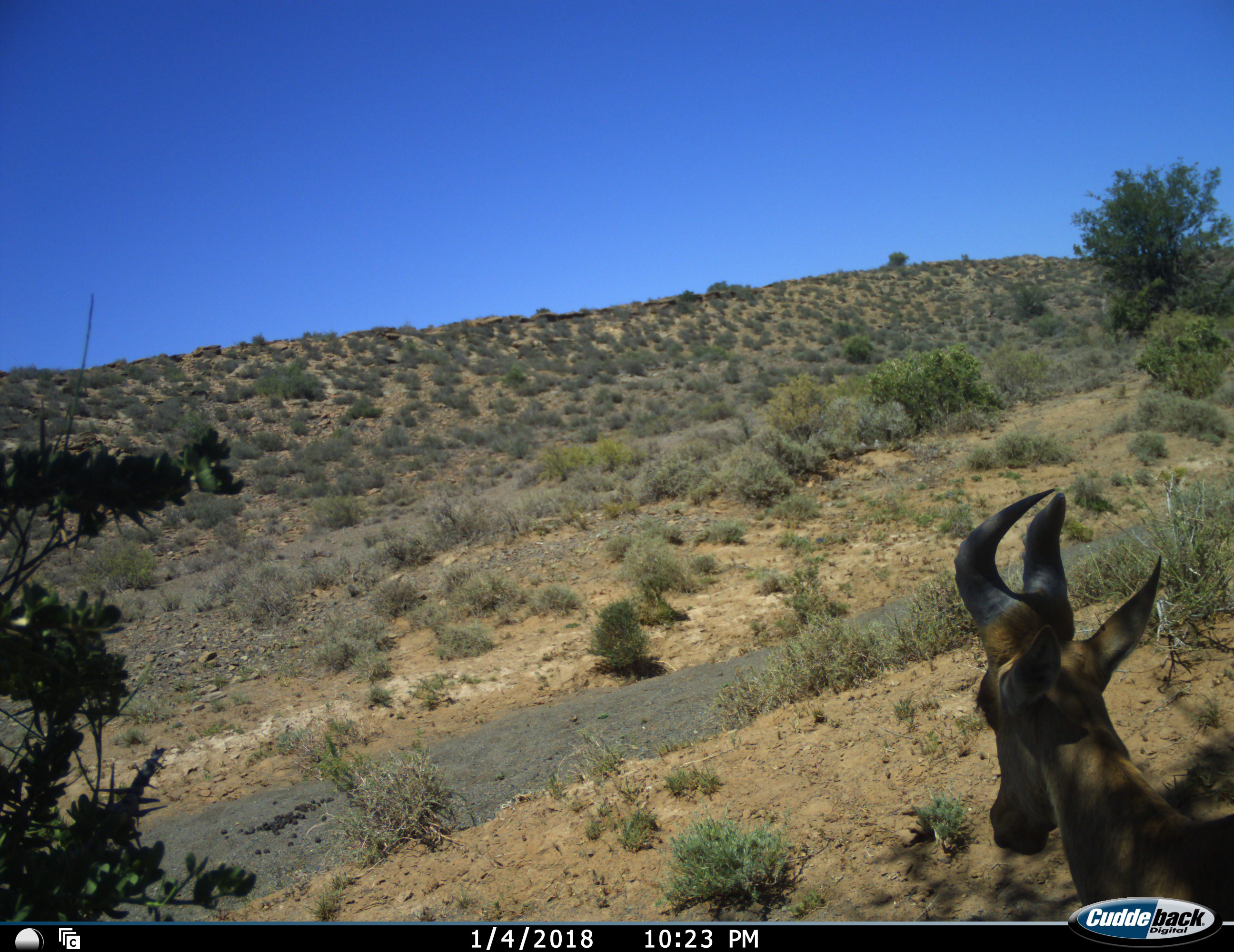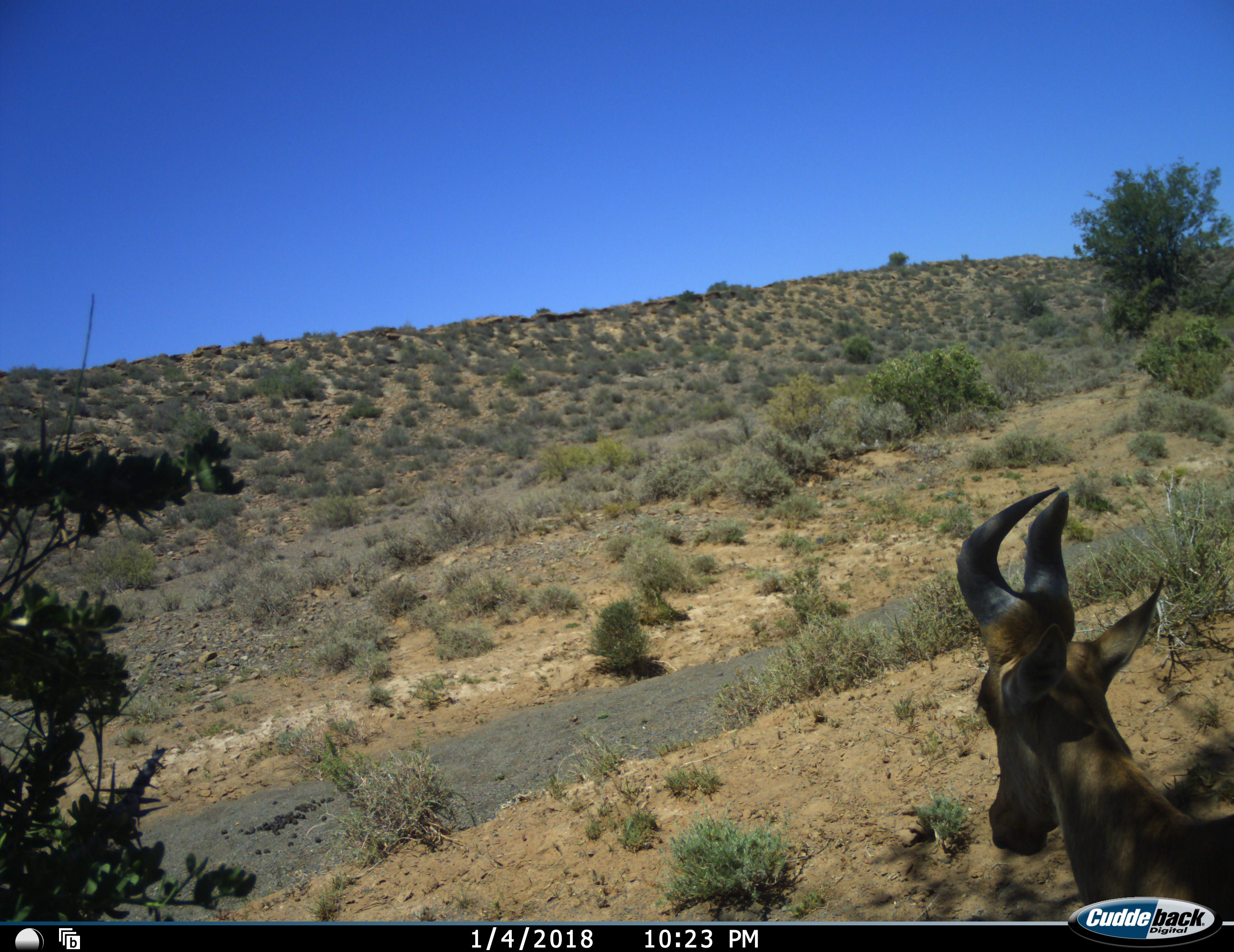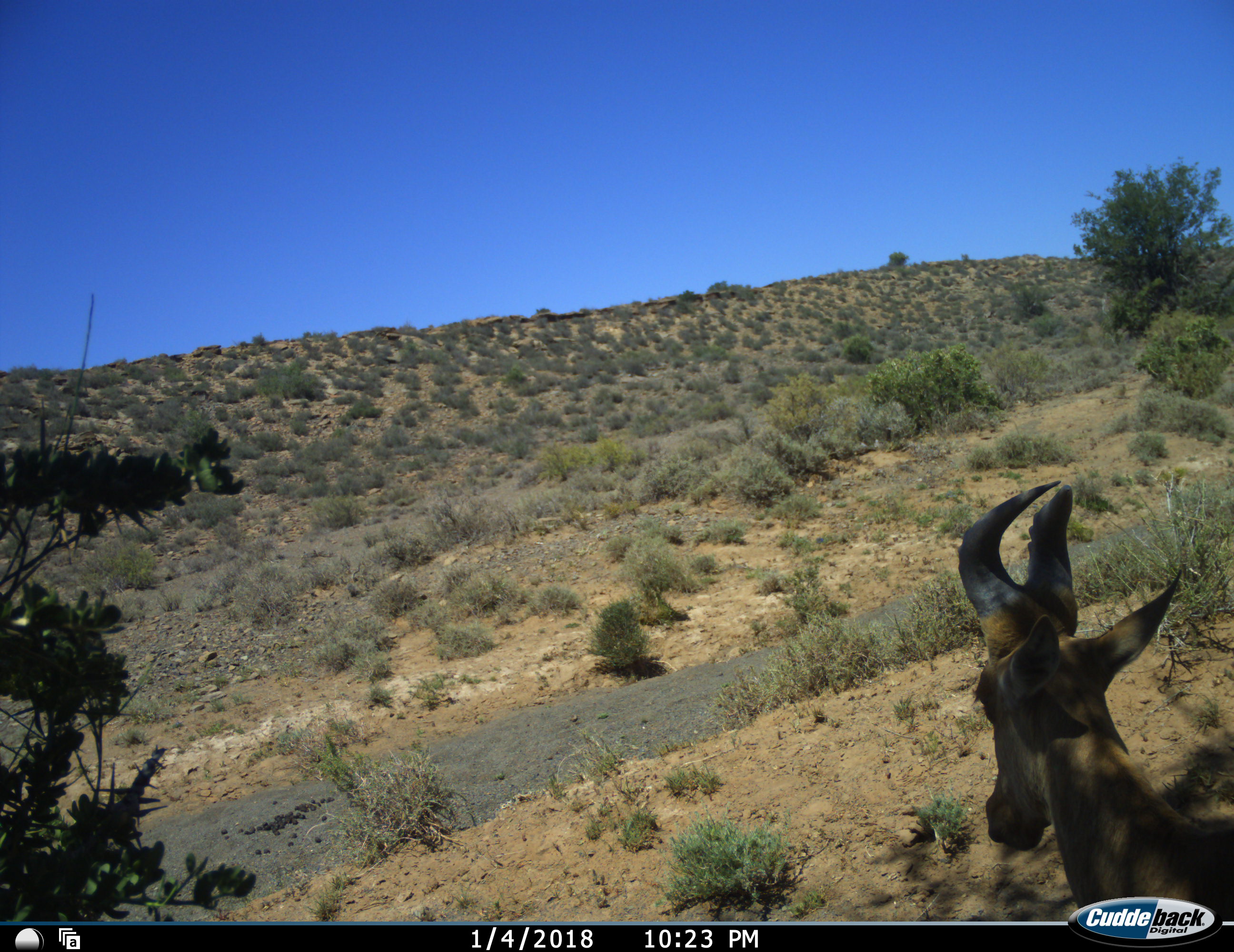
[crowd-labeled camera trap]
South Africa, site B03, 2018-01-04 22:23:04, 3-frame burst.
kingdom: Animalia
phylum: Chordata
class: Mammalia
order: Artiodactyla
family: Bovidae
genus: Alcelaphus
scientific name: Alcelaphus buselaphus caama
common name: red hartebeest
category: hartebeestred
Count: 1.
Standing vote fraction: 70%.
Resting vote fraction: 30%.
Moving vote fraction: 10%.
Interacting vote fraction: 0%.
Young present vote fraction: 0%.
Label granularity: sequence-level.